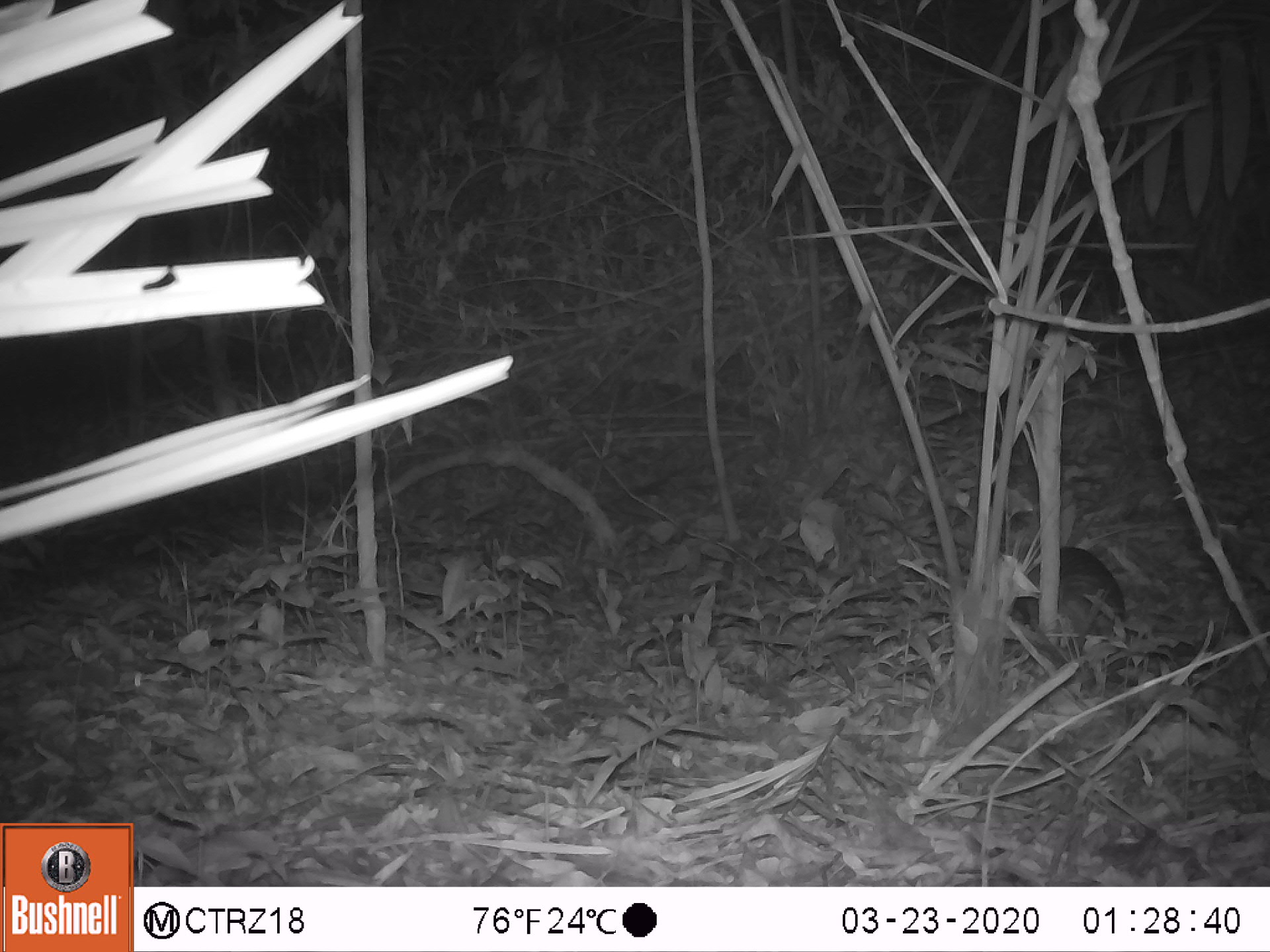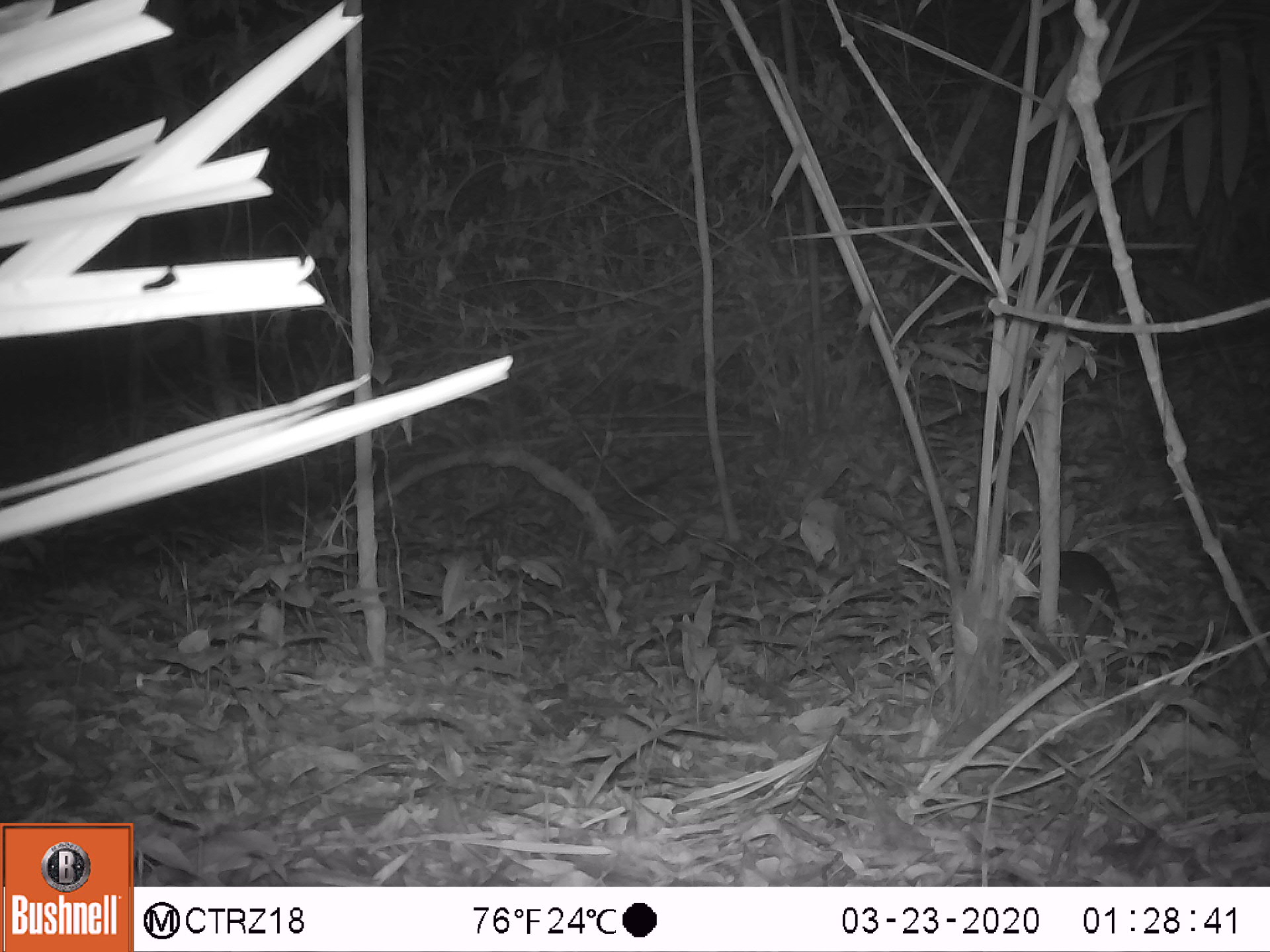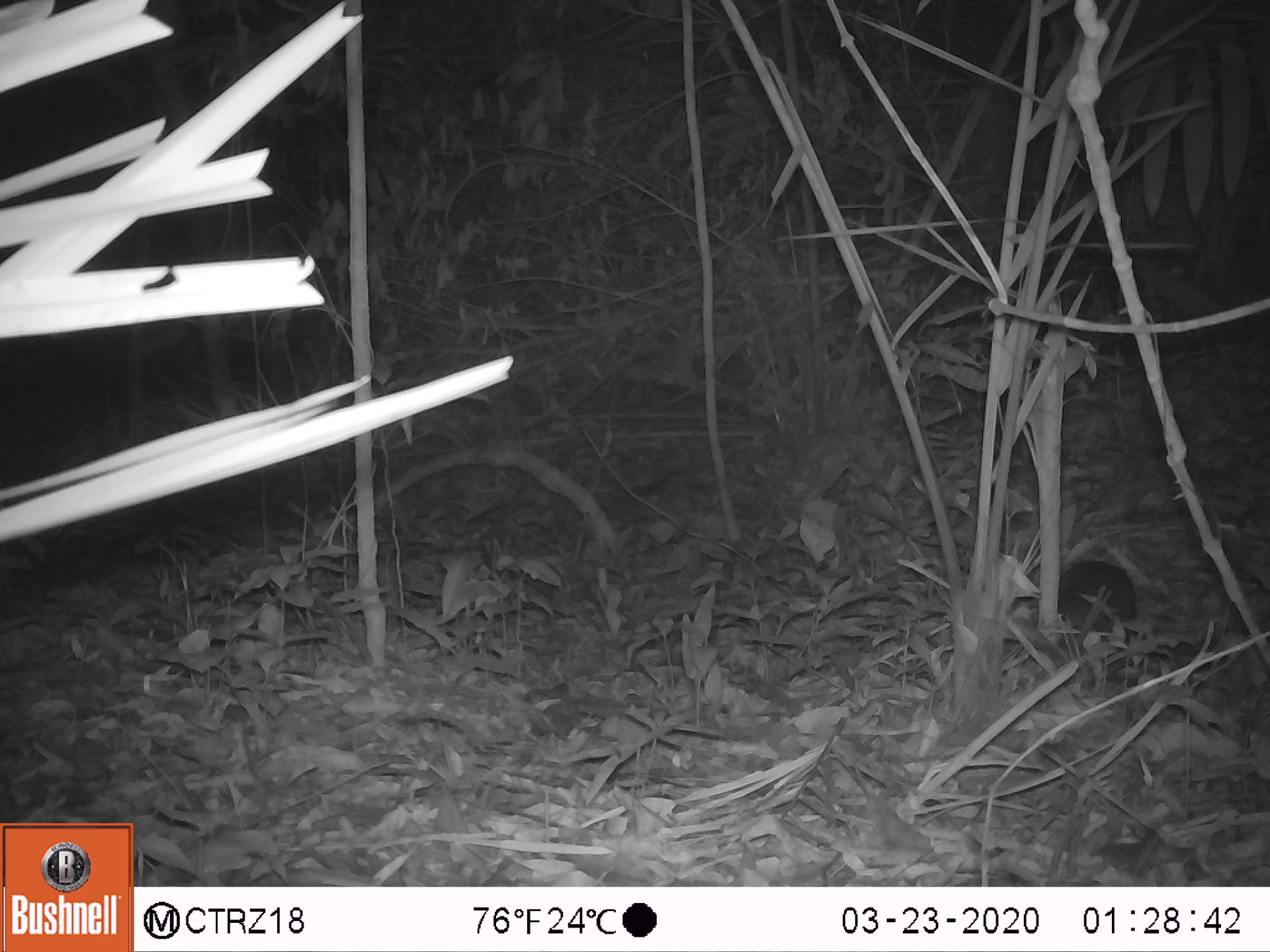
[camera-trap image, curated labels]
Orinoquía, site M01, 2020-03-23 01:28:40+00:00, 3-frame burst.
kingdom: Animalia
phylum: Chordata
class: Mammalia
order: Cingulata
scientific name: Cingulata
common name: armadillo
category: unknown armadillo